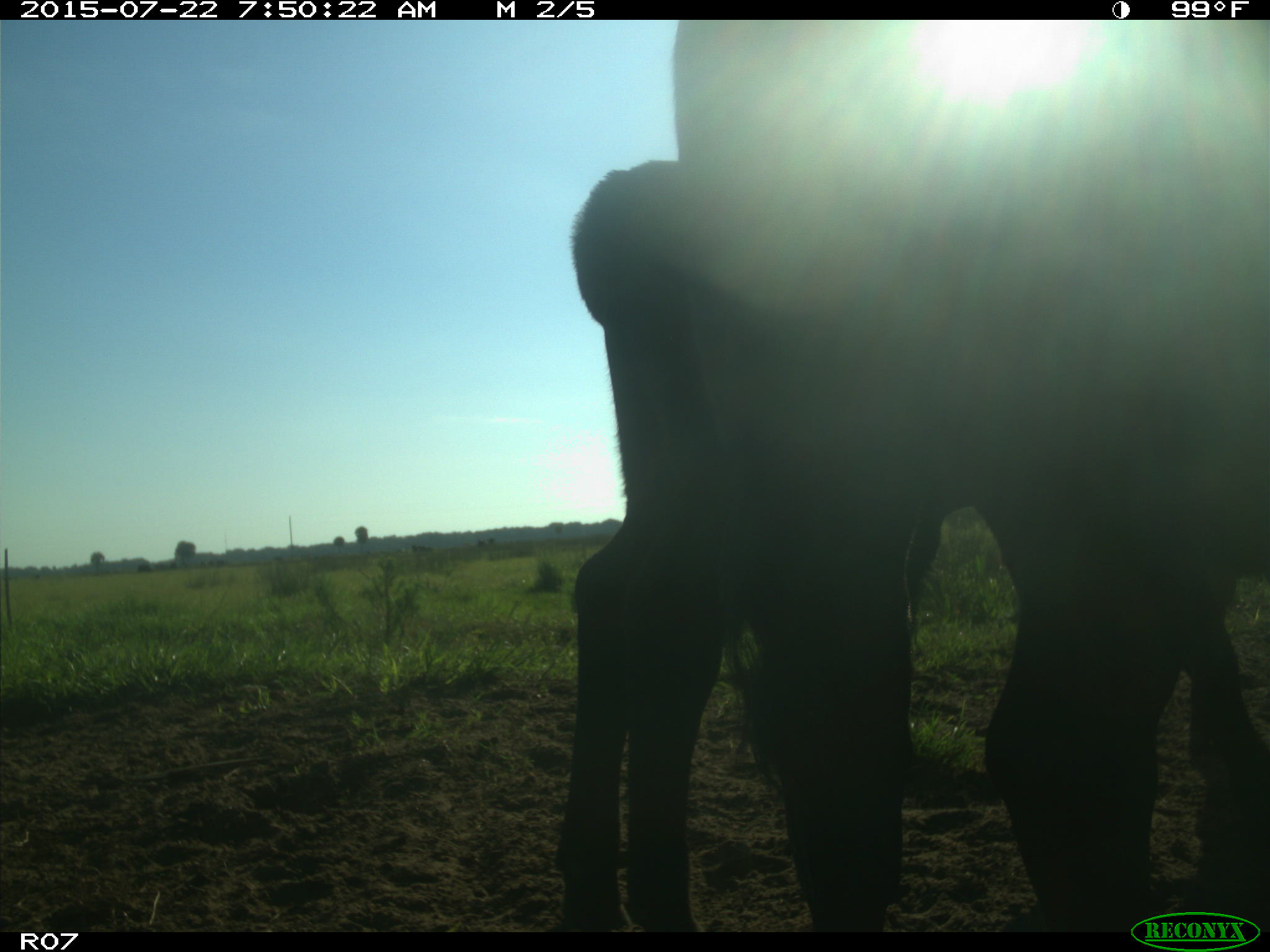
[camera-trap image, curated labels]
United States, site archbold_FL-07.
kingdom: Animalia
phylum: Chordata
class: Mammalia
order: Artiodactyla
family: Cervidae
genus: Odocoileus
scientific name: Odocoileus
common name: deer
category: unidentified deer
Unidentified deer (deer) (Odocoileus).